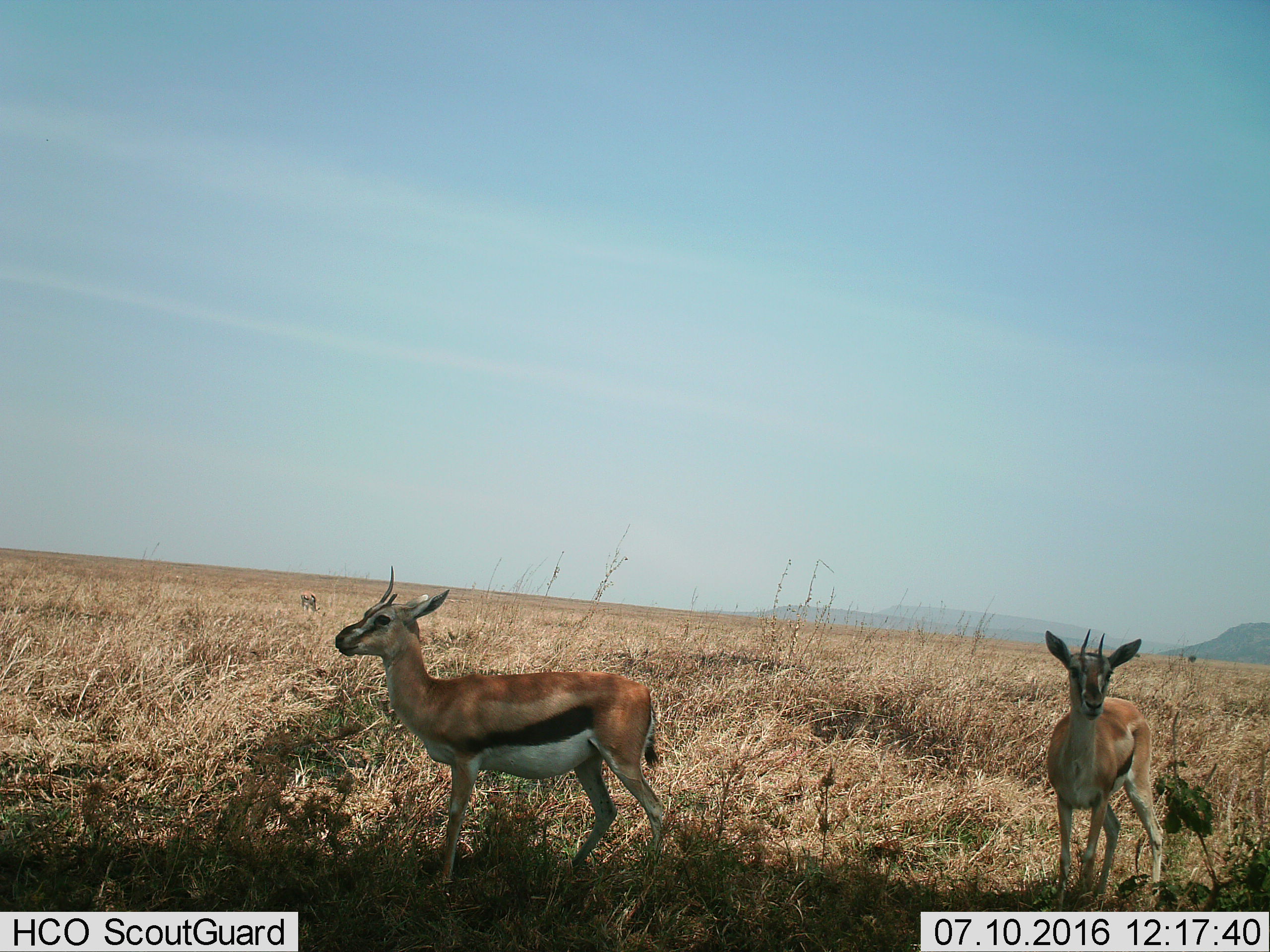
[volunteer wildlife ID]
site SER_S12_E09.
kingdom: Animalia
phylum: Chordata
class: Mammalia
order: Artiodactyla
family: Bovidae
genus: Eudorcas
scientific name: Eudorcas thomsonii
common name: thomson's gazelle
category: gazellethomsons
Gazellethomsons (thomson's gazelle) (Eudorcas thomsonii), count 3. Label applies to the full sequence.